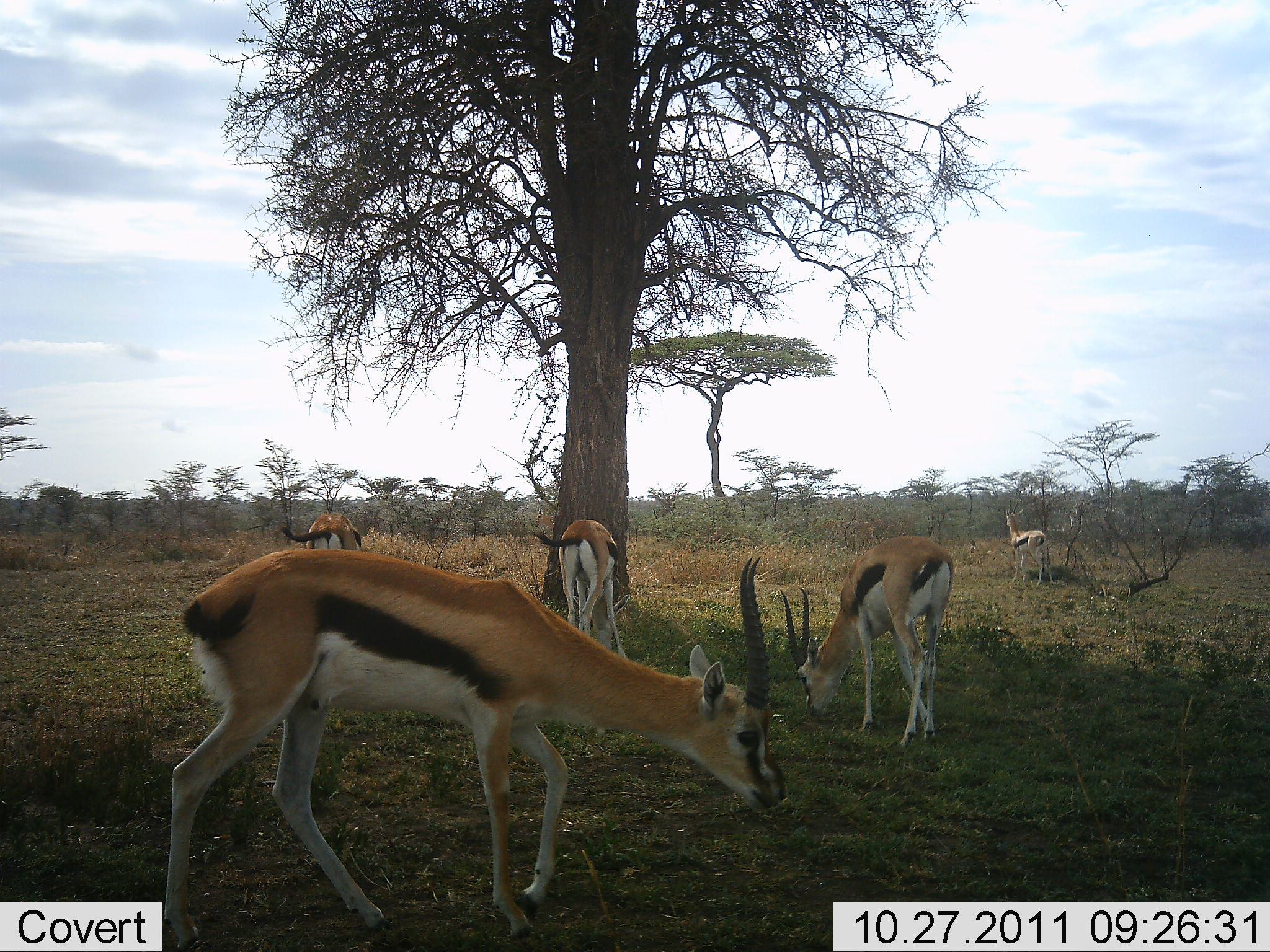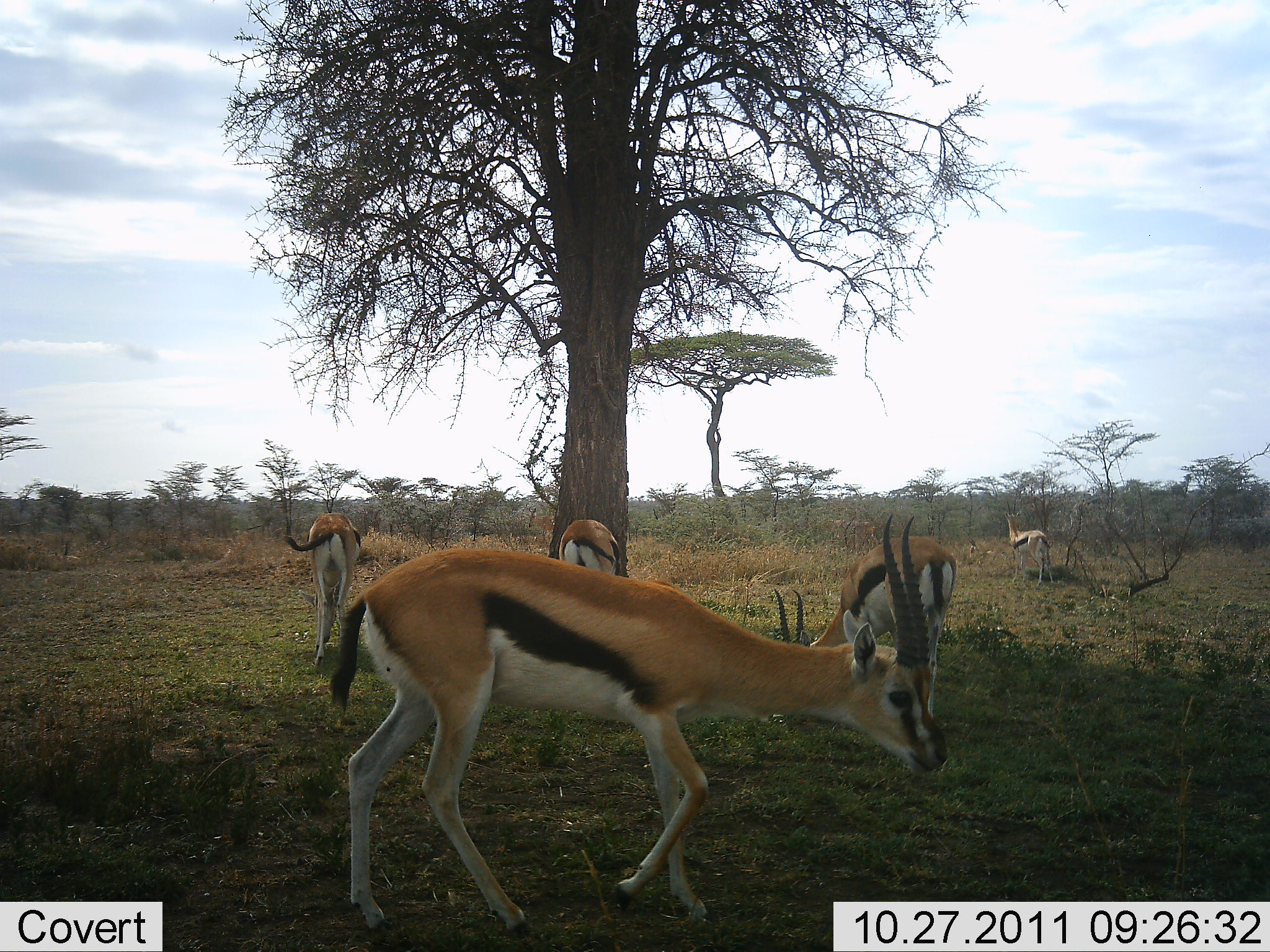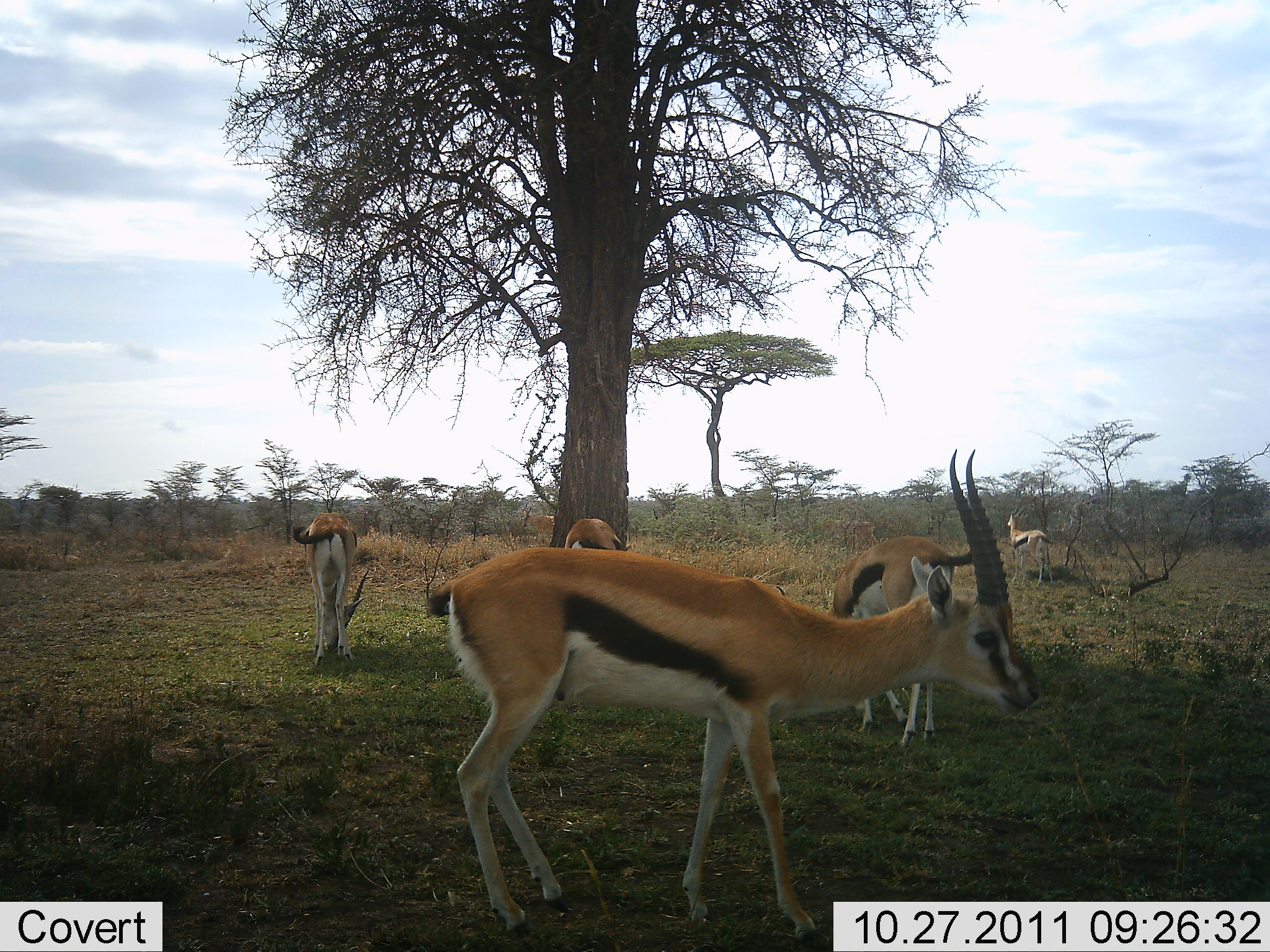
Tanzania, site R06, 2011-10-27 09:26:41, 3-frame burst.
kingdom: Animalia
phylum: Chordata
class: Mammalia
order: Artiodactyla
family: Bovidae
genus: Eudorcas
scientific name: Eudorcas thomsonii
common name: thomson's gazelle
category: gazellethomsons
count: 5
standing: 54%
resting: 8%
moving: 69%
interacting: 0%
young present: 8%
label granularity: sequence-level